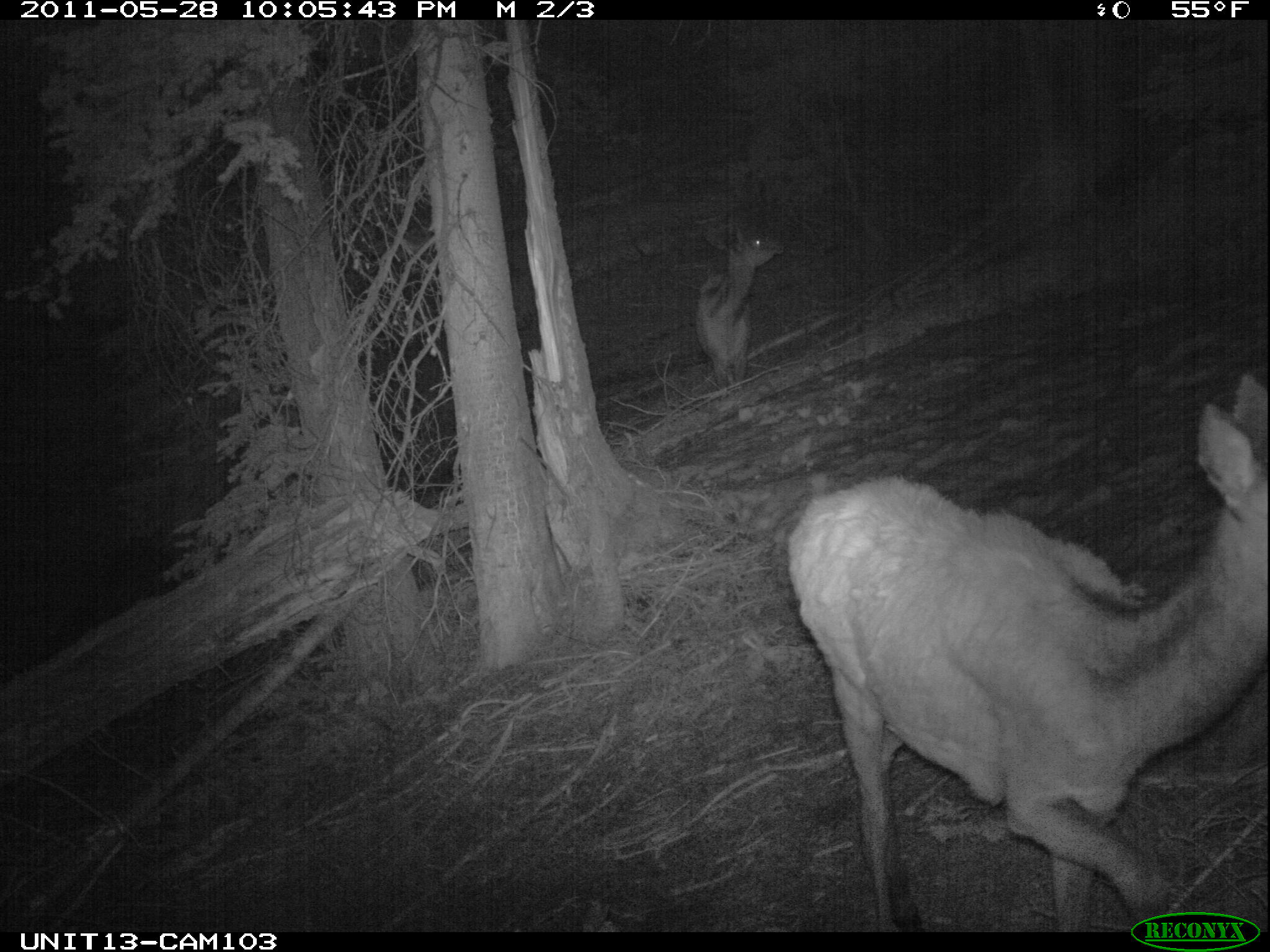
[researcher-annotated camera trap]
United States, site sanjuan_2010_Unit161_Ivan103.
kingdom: Animalia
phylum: Chordata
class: Mammalia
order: Artiodactyla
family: Cervidae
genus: Cervus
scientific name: Cervus elaphus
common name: red deer